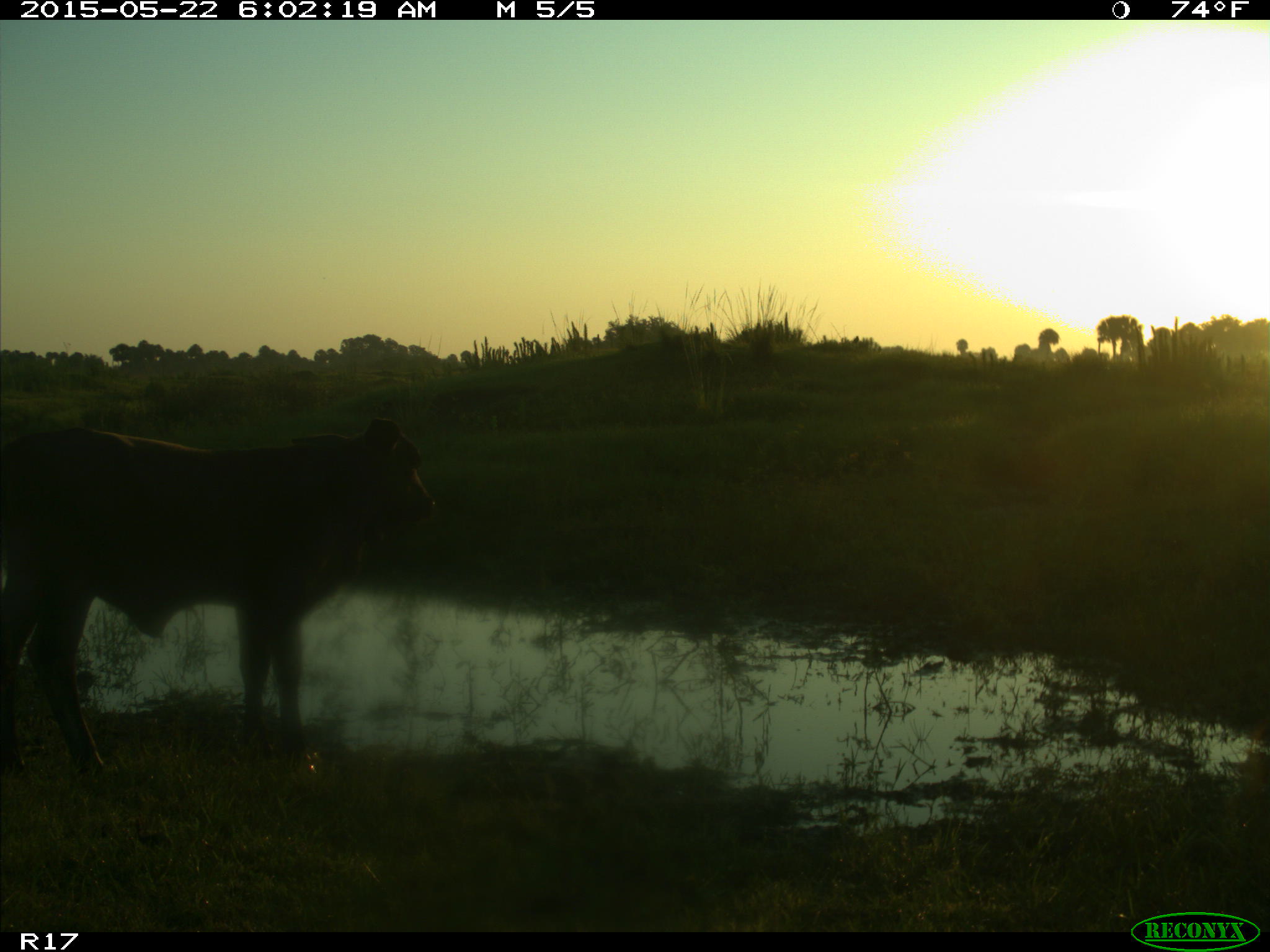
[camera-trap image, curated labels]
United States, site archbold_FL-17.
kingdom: Animalia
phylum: Chordata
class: Mammalia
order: Artiodactyla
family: Bovidae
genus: Bos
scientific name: Bos taurus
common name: domestic cow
Bos taurus (domestic cow).